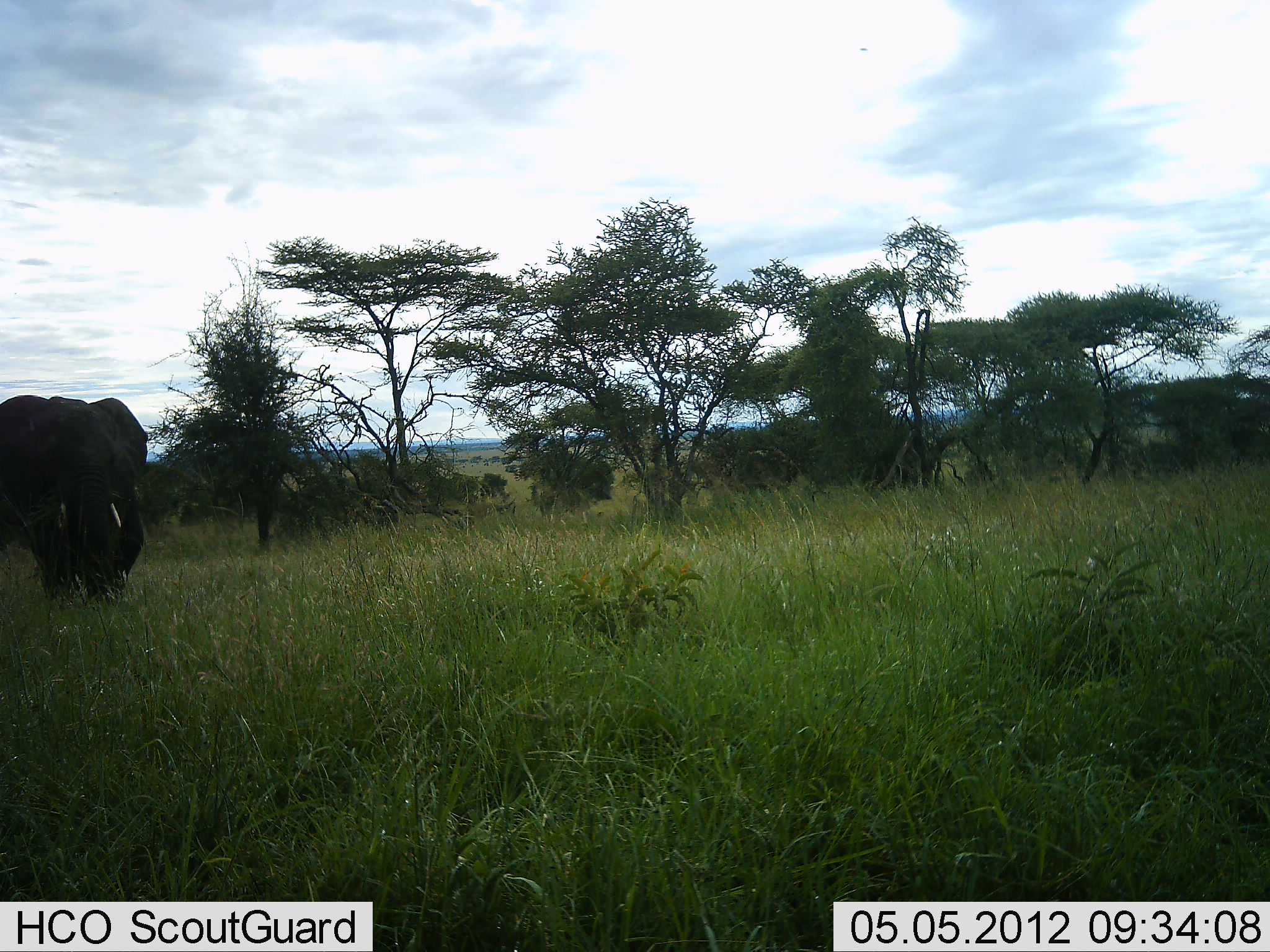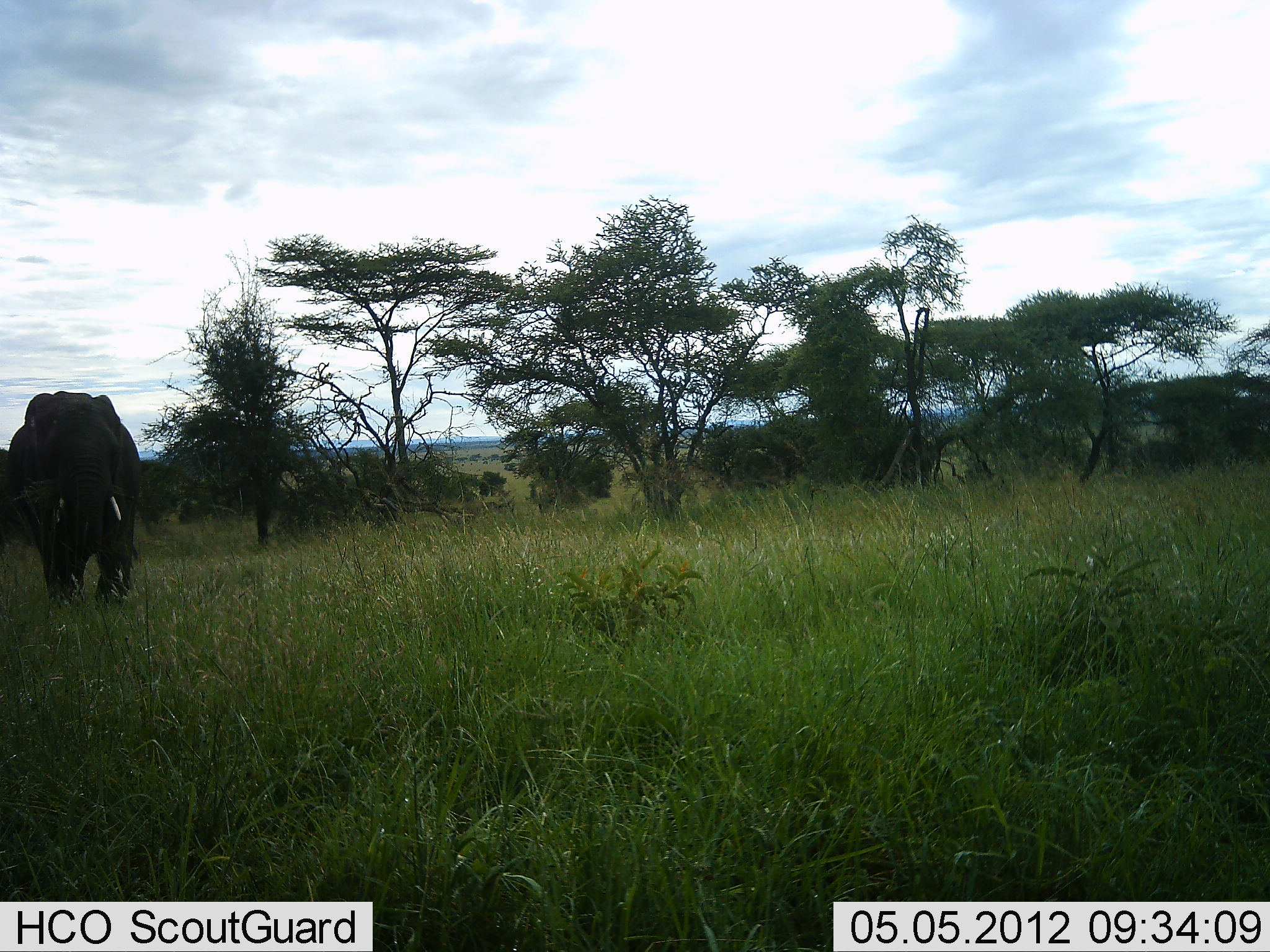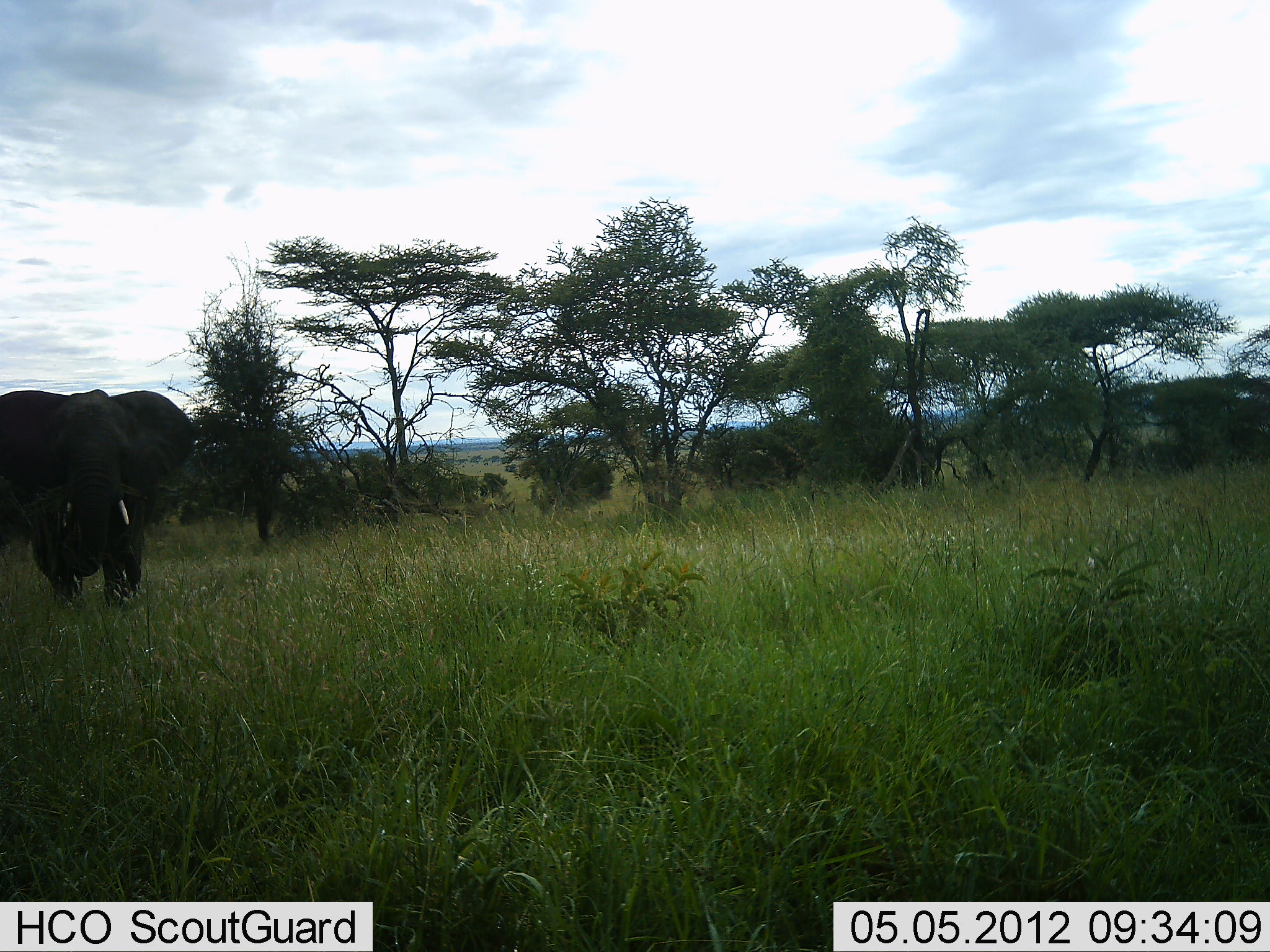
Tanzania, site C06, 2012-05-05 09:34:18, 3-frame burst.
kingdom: Animalia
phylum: Chordata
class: Mammalia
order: Proboscidea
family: Elephantidae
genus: Loxodonta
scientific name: Loxodonta africana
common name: african bush elephant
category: elephant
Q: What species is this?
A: Elephant (african bush elephant) (Loxodonta africana).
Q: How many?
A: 1.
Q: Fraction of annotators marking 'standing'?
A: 30%.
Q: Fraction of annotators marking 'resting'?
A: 0%.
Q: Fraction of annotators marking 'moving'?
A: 70%.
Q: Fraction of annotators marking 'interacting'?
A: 0%.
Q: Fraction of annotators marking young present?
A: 0%.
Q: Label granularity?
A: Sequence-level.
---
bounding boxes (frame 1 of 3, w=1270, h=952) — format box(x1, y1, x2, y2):
animal: box(0, 395, 151, 610)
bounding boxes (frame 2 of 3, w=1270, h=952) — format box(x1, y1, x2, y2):
animal: box(7, 390, 145, 613)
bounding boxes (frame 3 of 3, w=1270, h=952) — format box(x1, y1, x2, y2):
animal: box(0, 388, 193, 612)